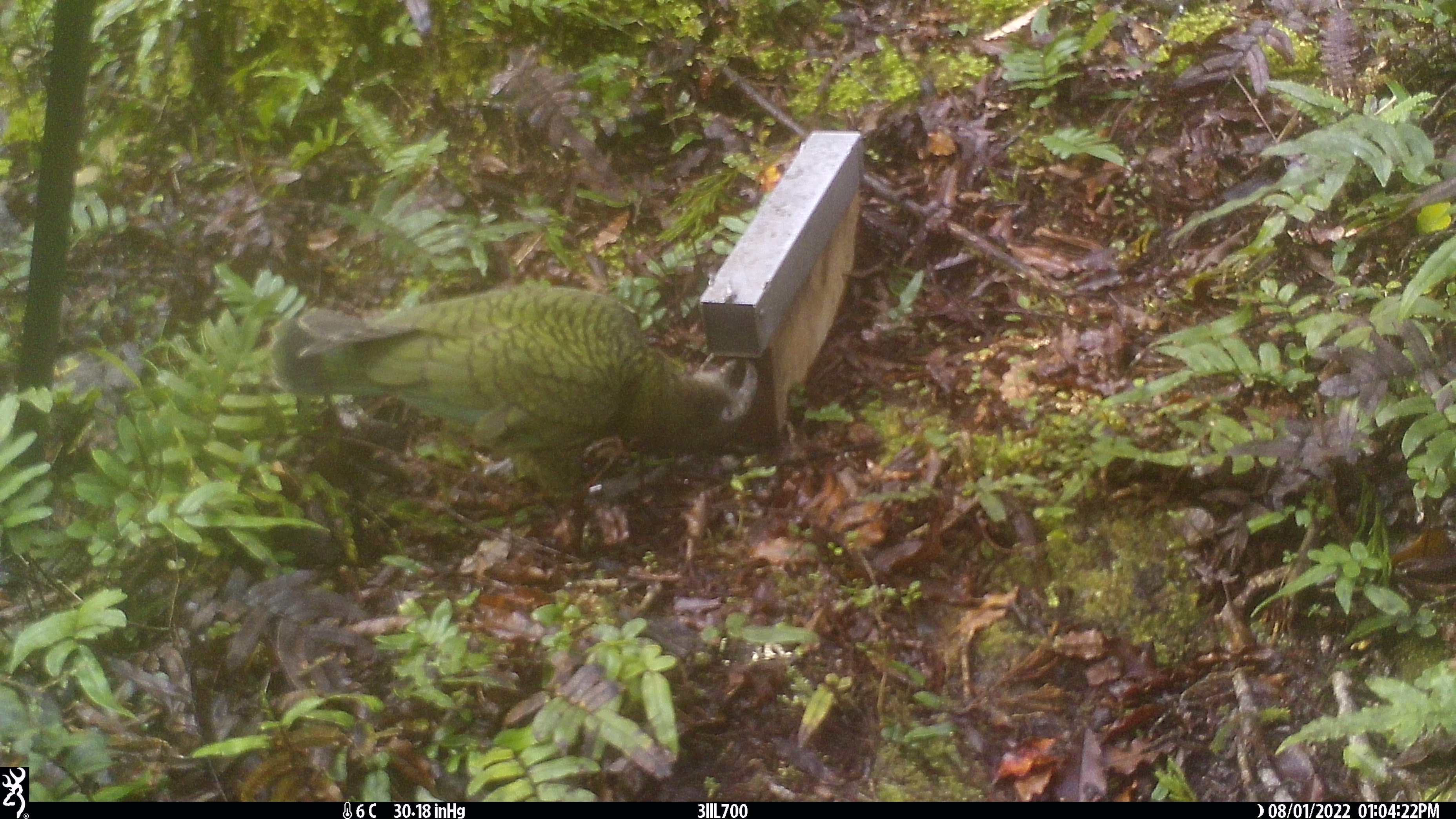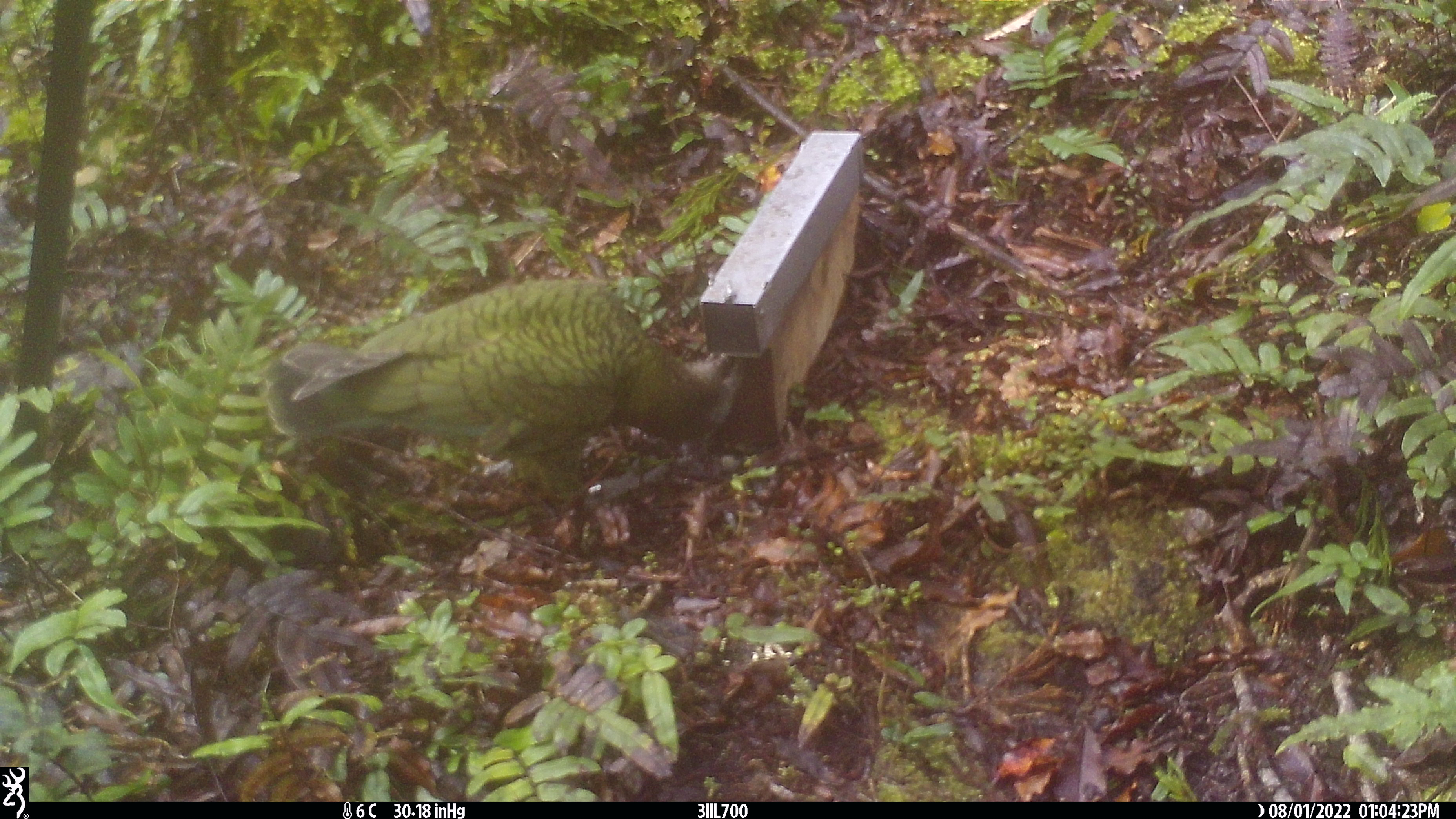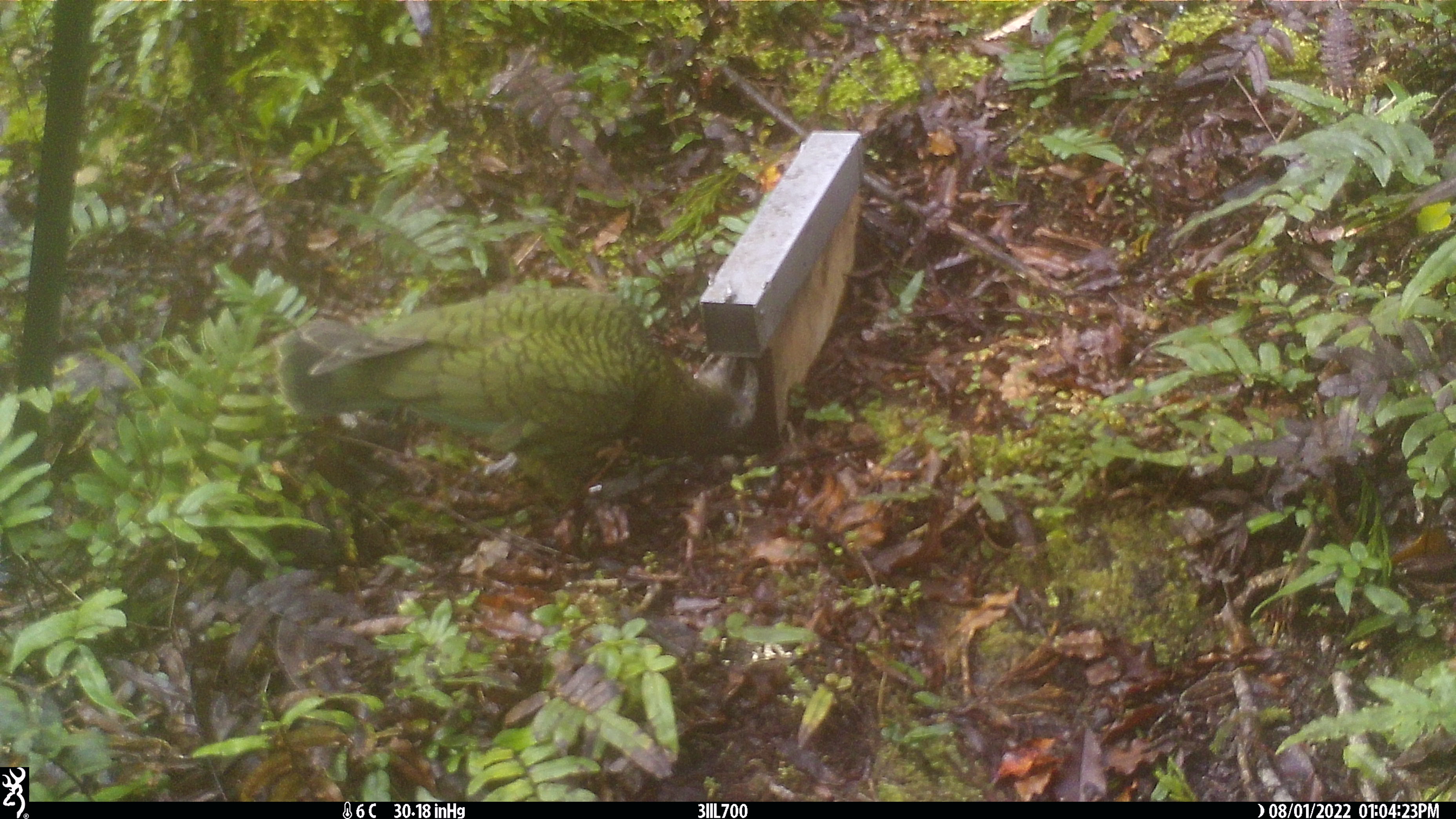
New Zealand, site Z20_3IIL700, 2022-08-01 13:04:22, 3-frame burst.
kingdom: Animalia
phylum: Chordata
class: Aves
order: Psittaciformes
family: Strigopidae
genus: Nestor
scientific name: Nestor notabilis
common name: kea